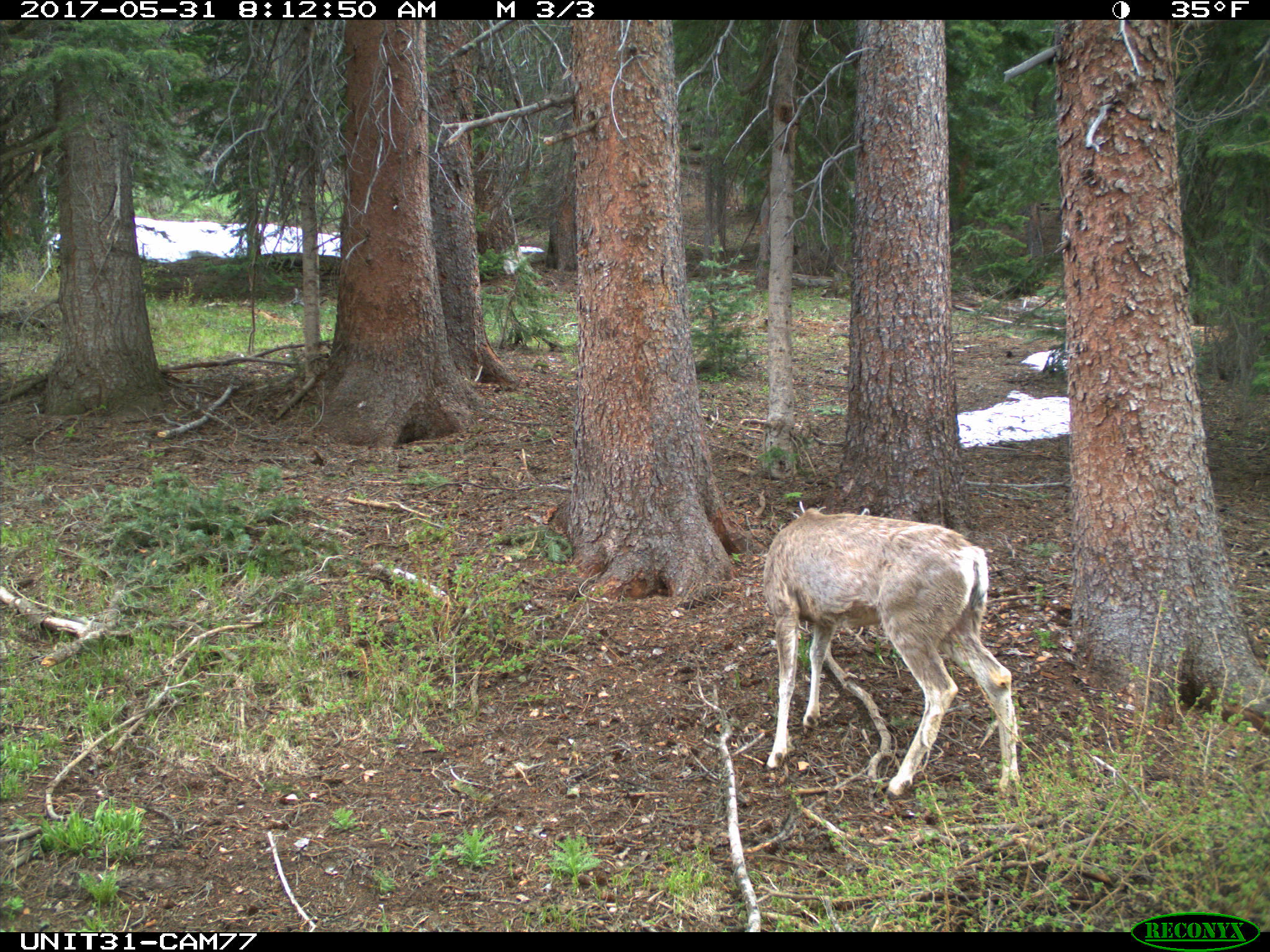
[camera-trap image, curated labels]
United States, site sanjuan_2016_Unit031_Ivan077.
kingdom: Animalia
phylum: Chordata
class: Mammalia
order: Artiodactyla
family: Cervidae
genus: Odocoileus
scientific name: Odocoileus hemionus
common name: mule deer